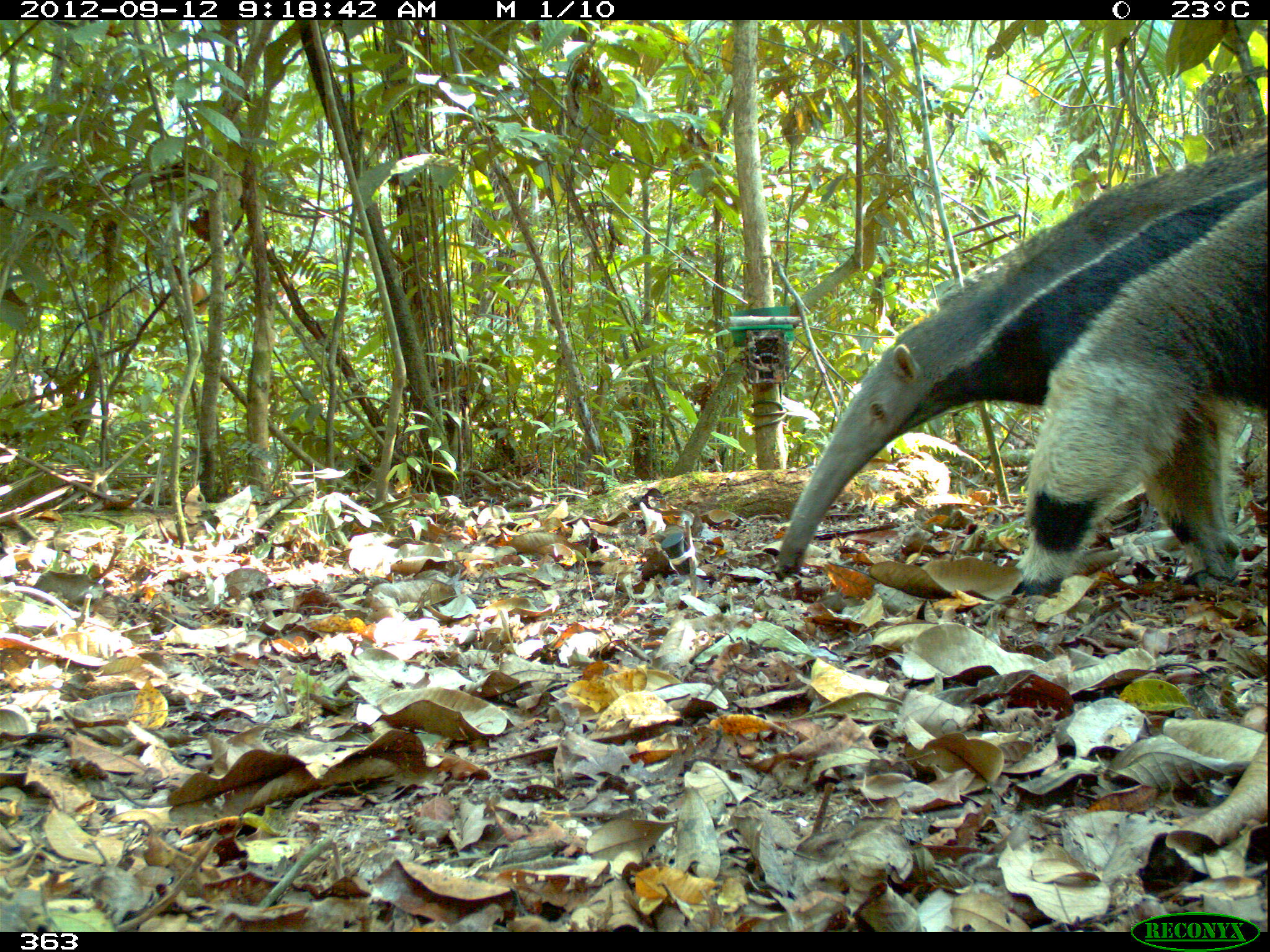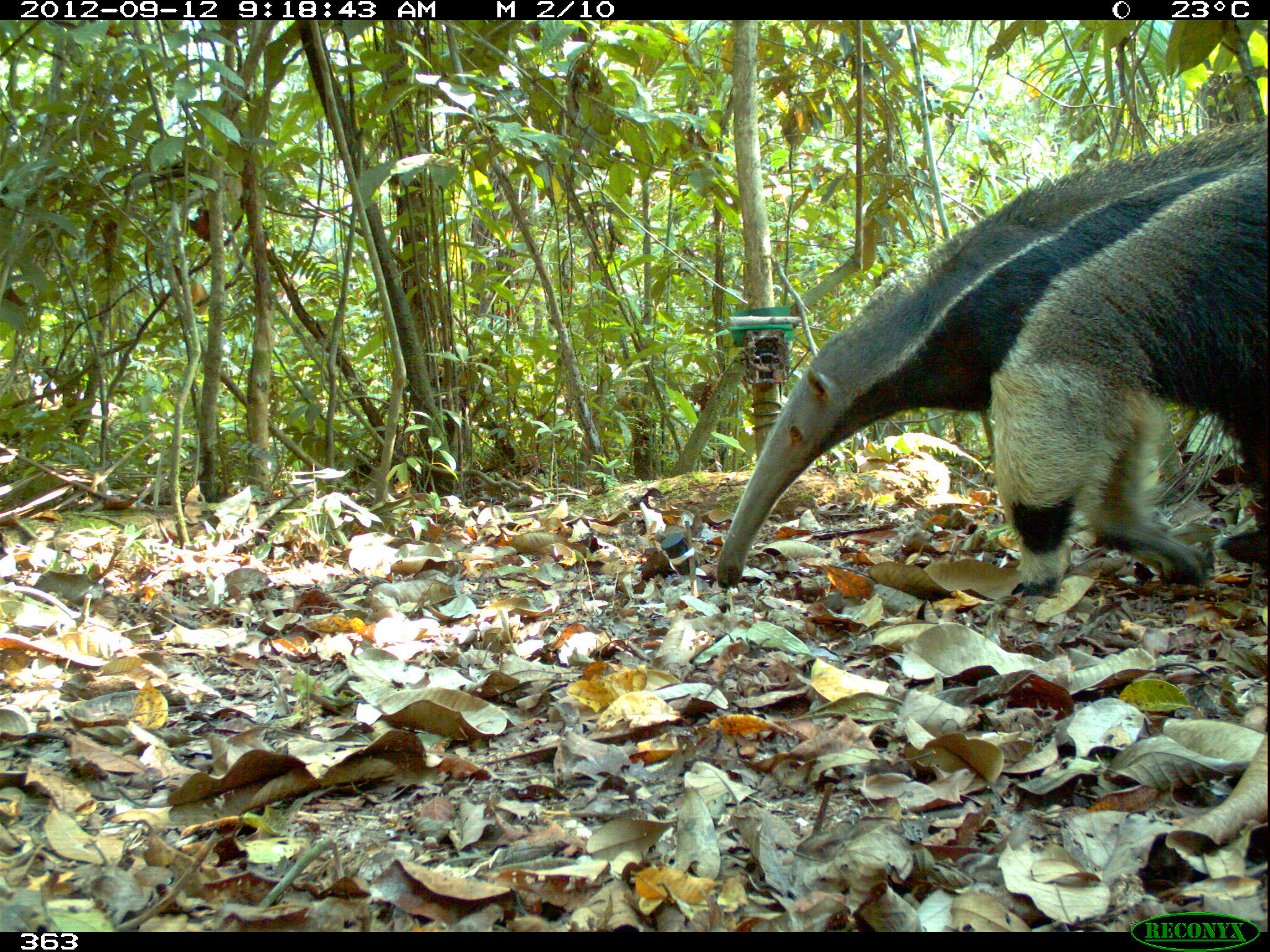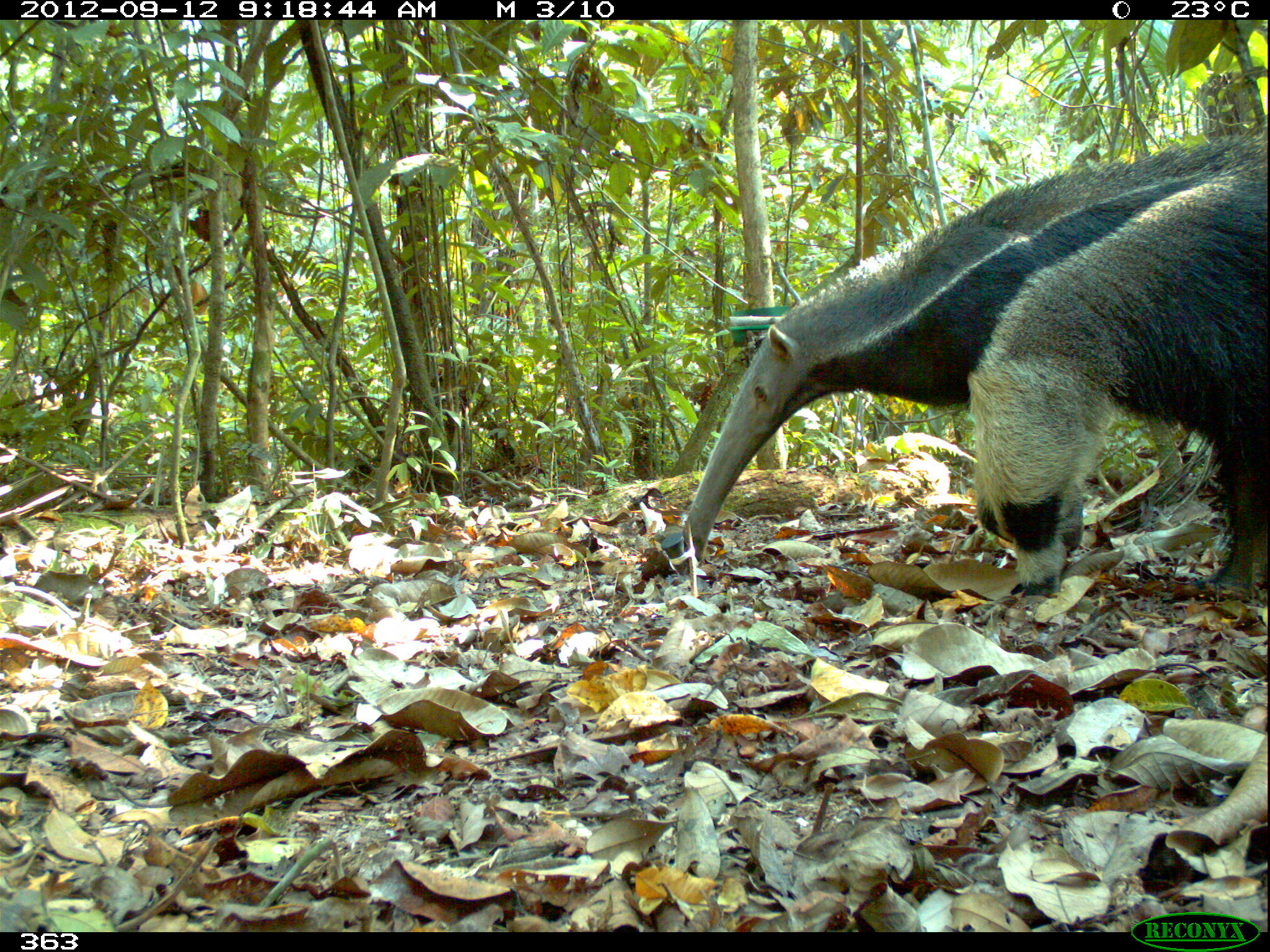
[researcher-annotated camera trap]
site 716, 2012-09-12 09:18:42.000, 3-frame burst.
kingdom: Animalia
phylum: Chordata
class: Mammalia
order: Pilosa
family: Myrmecophagidae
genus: Myrmecophaga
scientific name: Myrmecophaga tridactyla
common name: giant anteater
Myrmecophaga tridactyla (giant anteater).